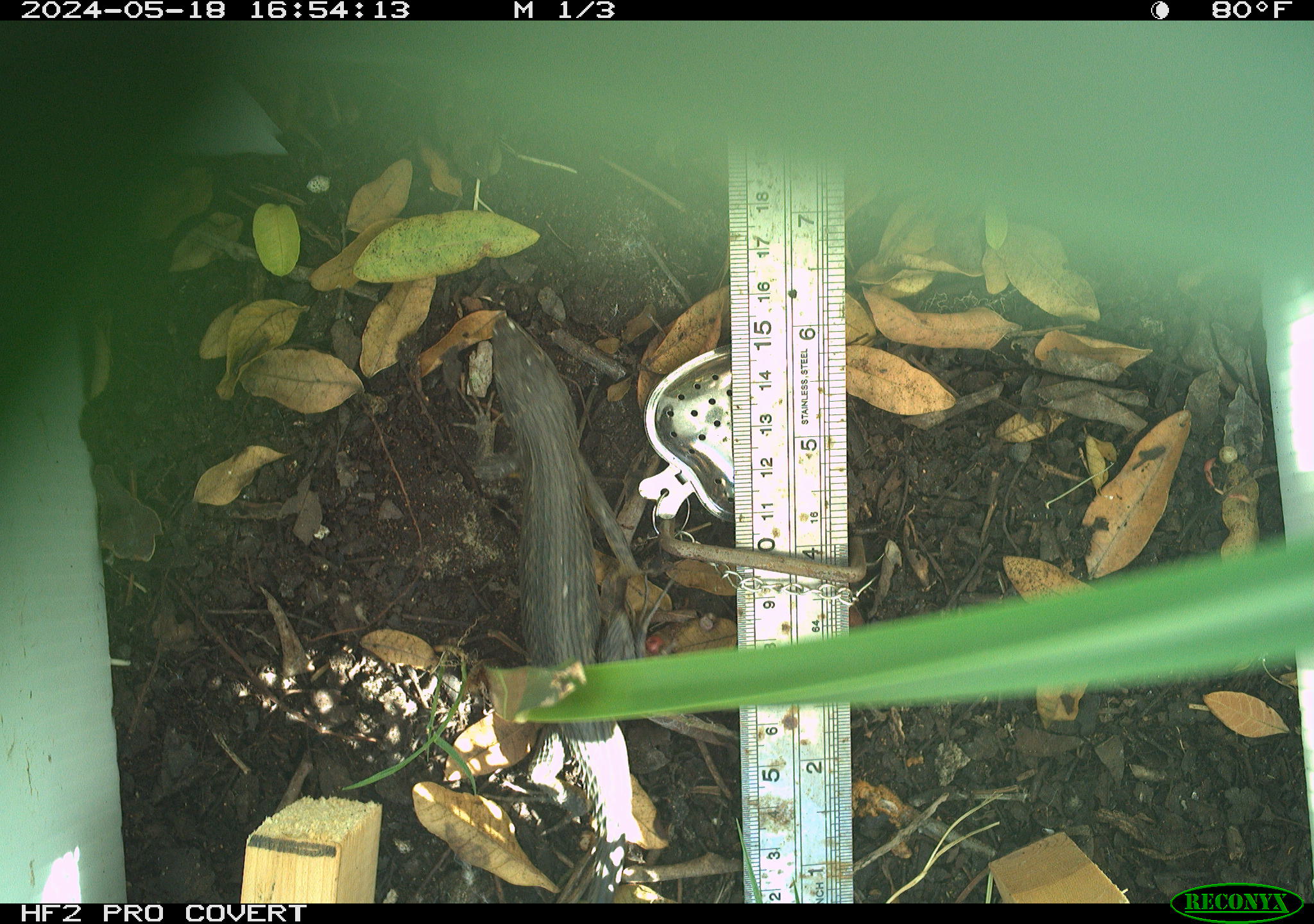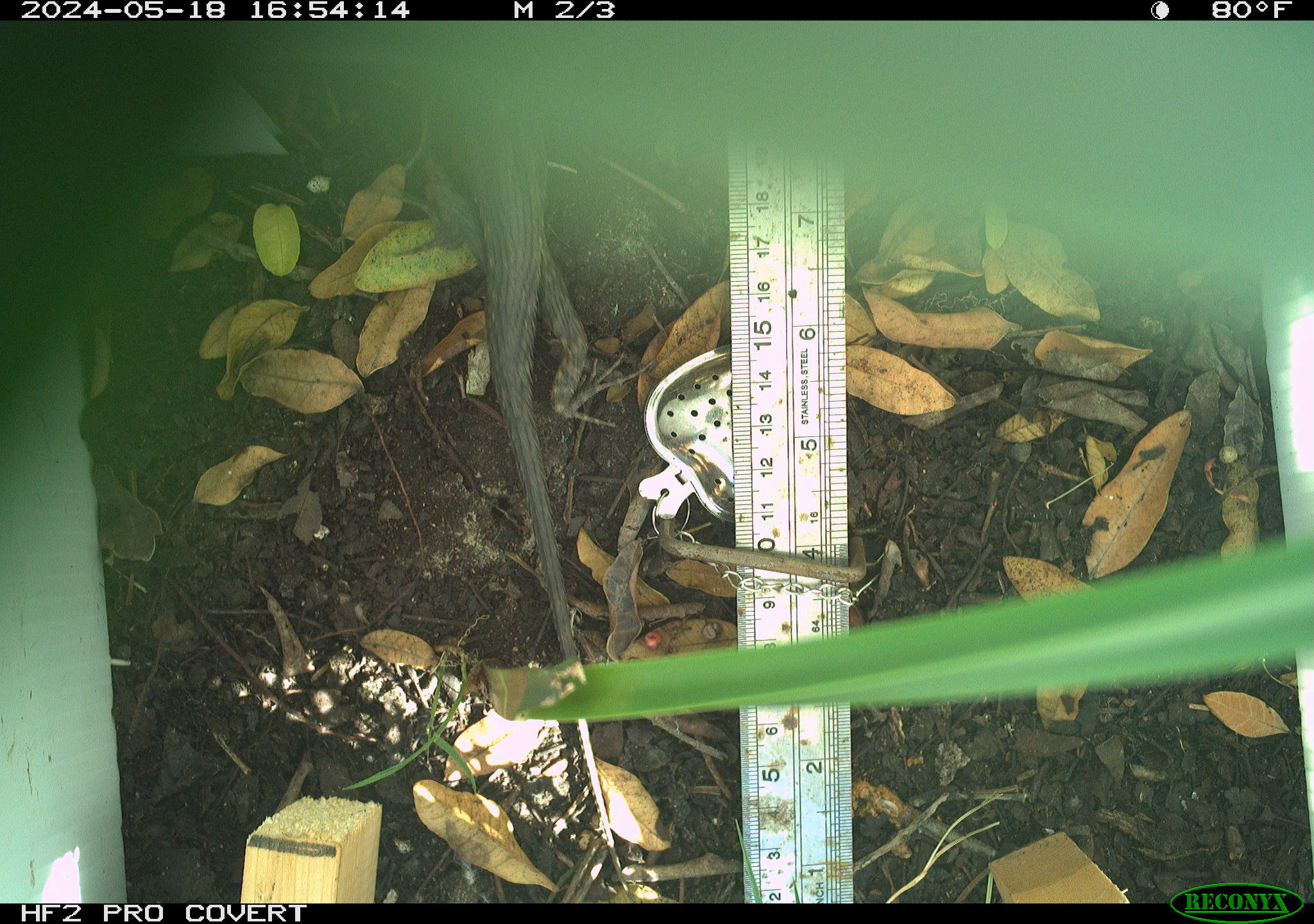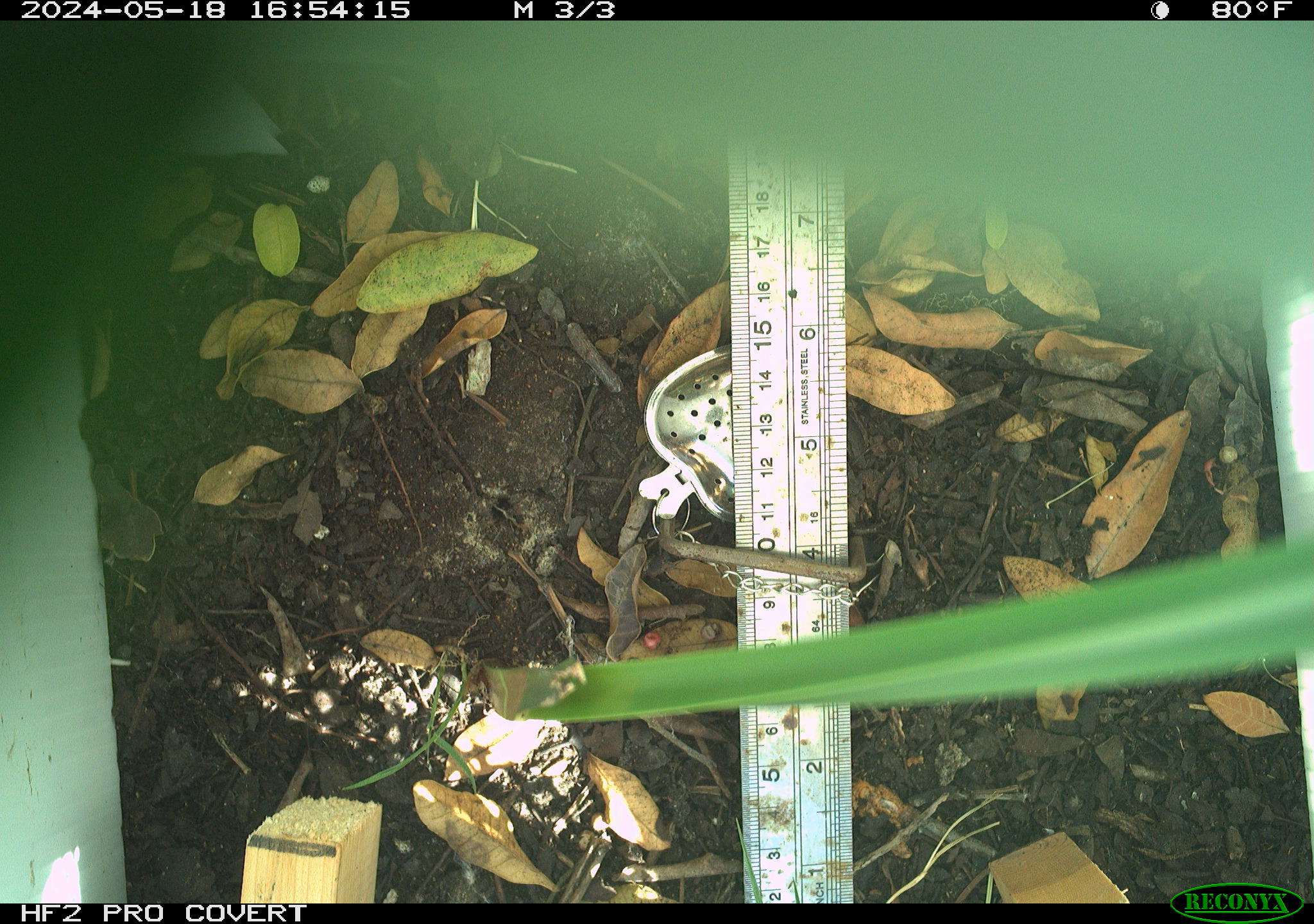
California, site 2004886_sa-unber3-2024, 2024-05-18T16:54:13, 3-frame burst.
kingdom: Animalia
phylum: Chordata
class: Reptilia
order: Squamata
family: Phrynosomatidae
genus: Sceloporus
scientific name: Sceloporus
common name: spiny lizards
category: sceloporus species